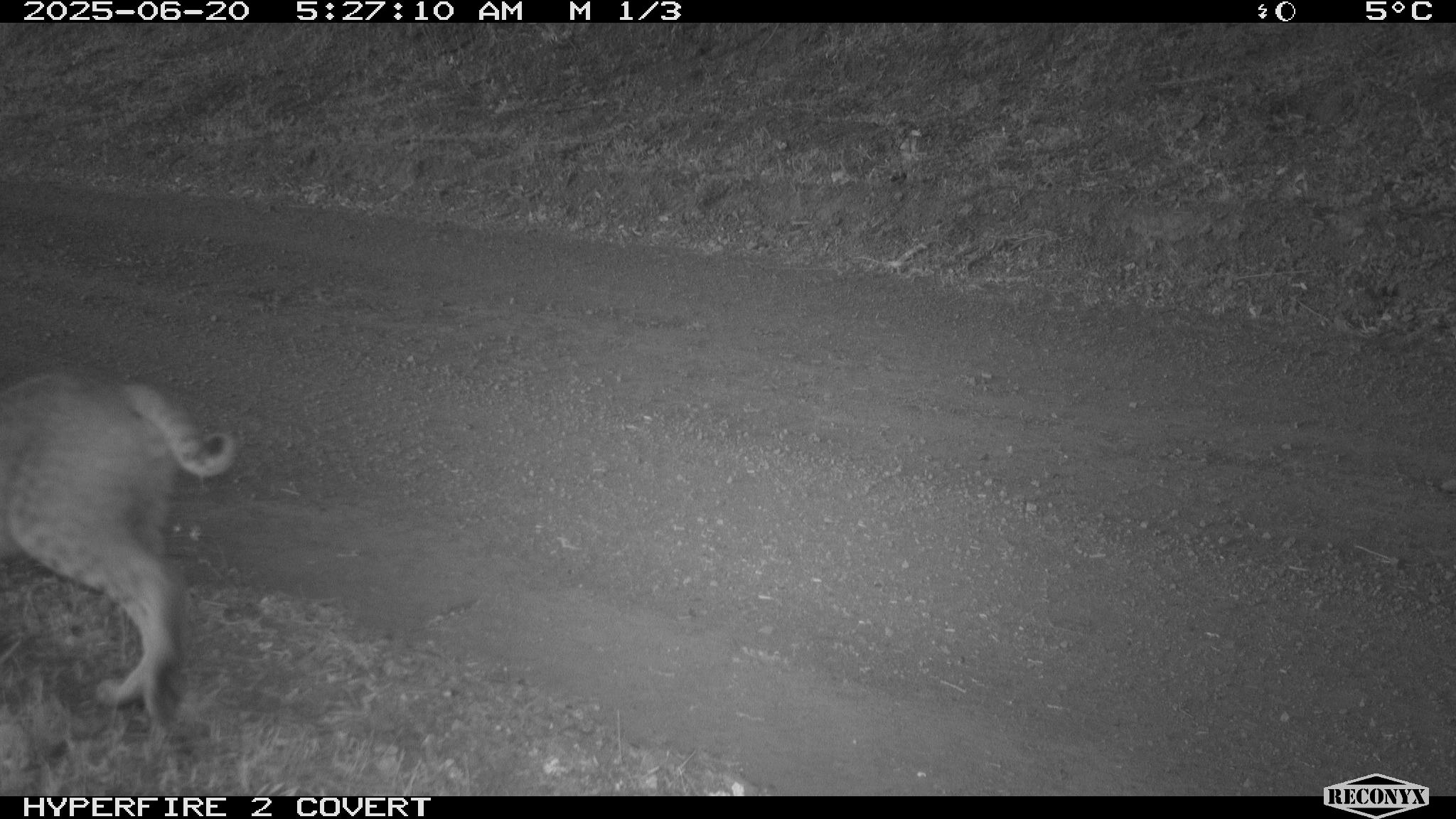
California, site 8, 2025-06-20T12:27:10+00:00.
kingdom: Animalia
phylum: Chordata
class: Mammalia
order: Carnivora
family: Felidae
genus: Lynx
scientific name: Lynx rufus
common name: bobcat